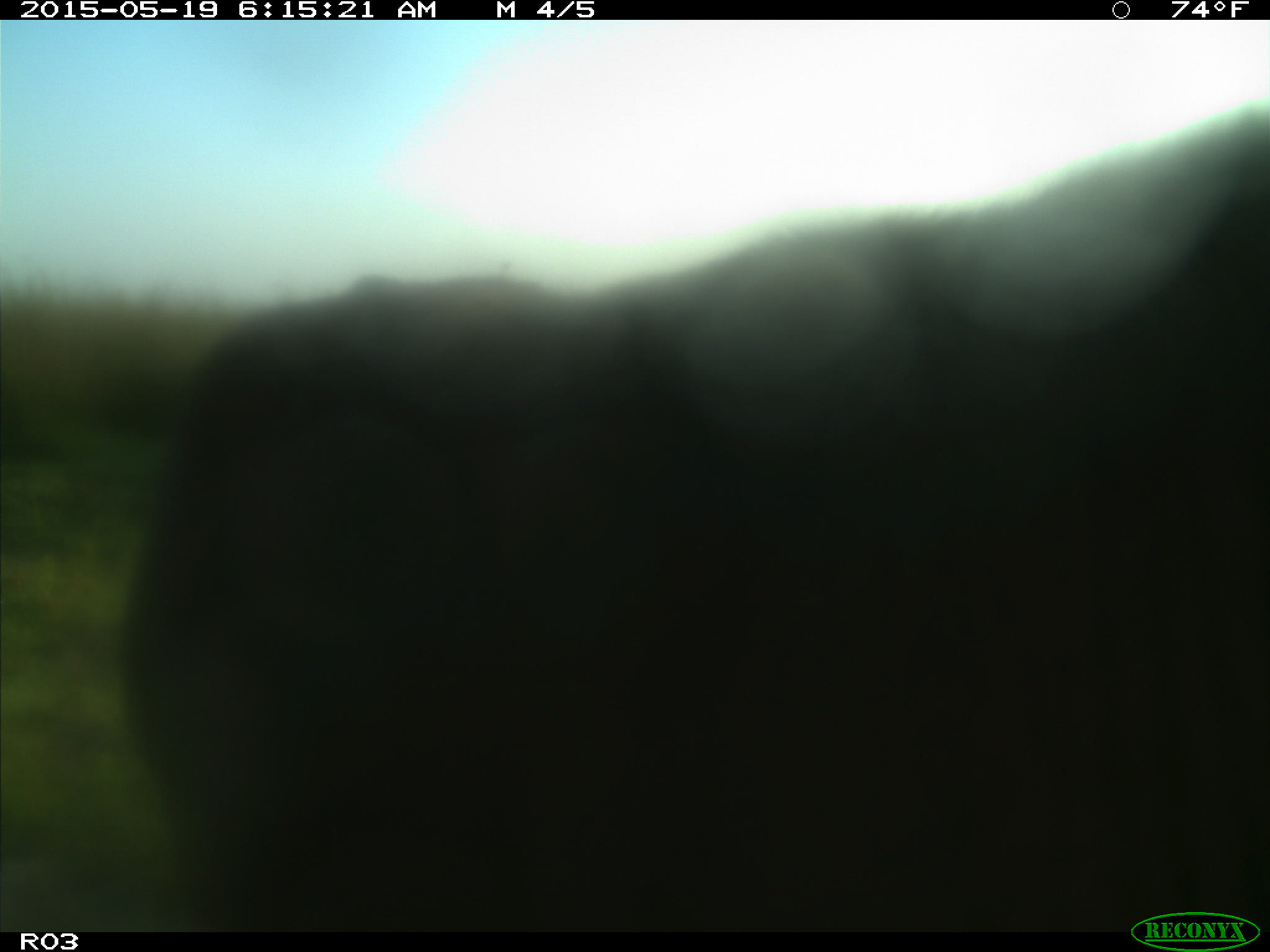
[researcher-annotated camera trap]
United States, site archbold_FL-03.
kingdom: Animalia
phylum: Chordata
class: Mammalia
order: Artiodactyla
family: Bovidae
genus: Bos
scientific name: Bos taurus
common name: domestic cow